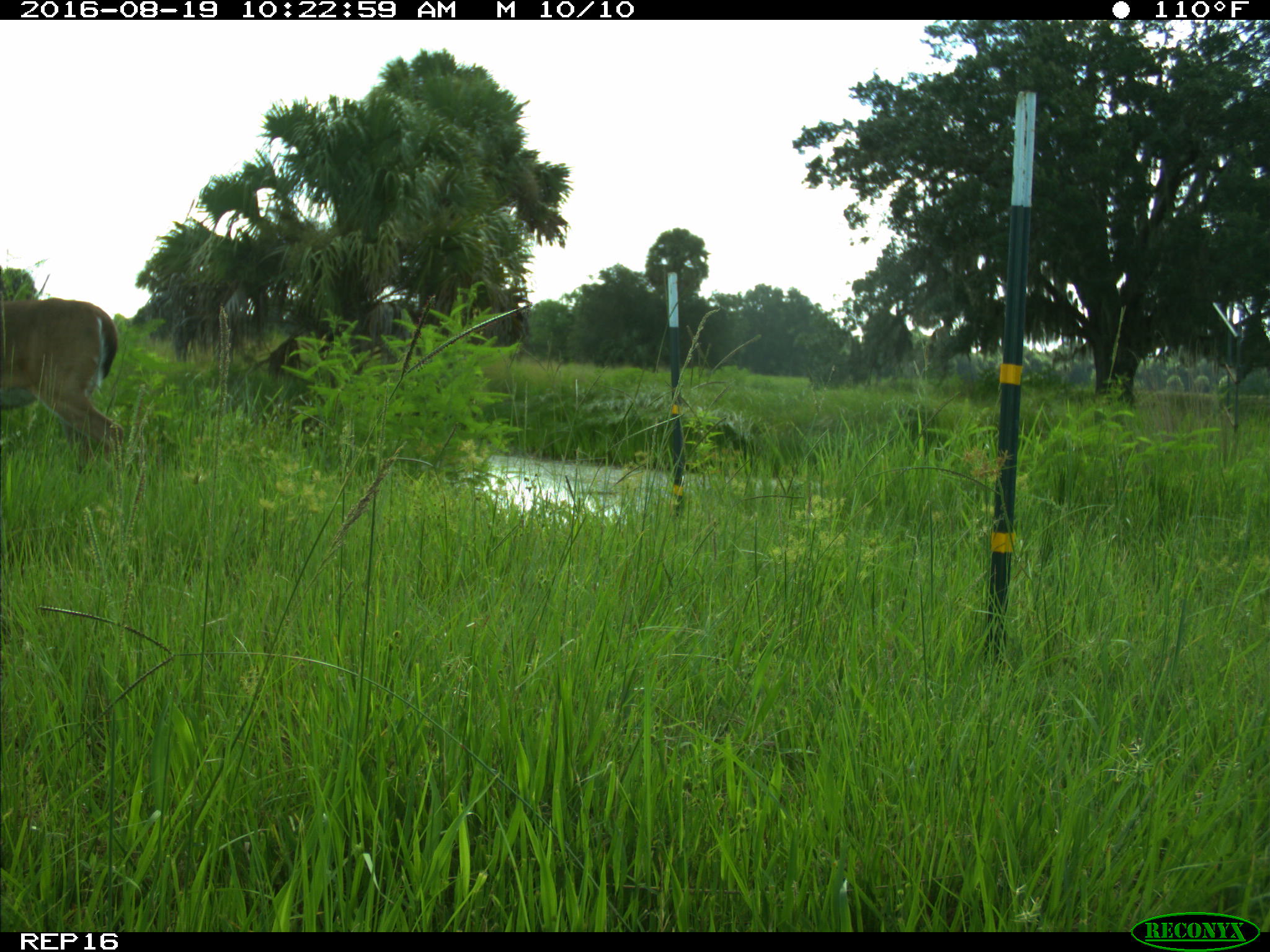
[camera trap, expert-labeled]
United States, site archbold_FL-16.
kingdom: Animalia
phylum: Chordata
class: Mammalia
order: Artiodactyla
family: Cervidae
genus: Odocoileus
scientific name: Odocoileus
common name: deer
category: unidentified deer